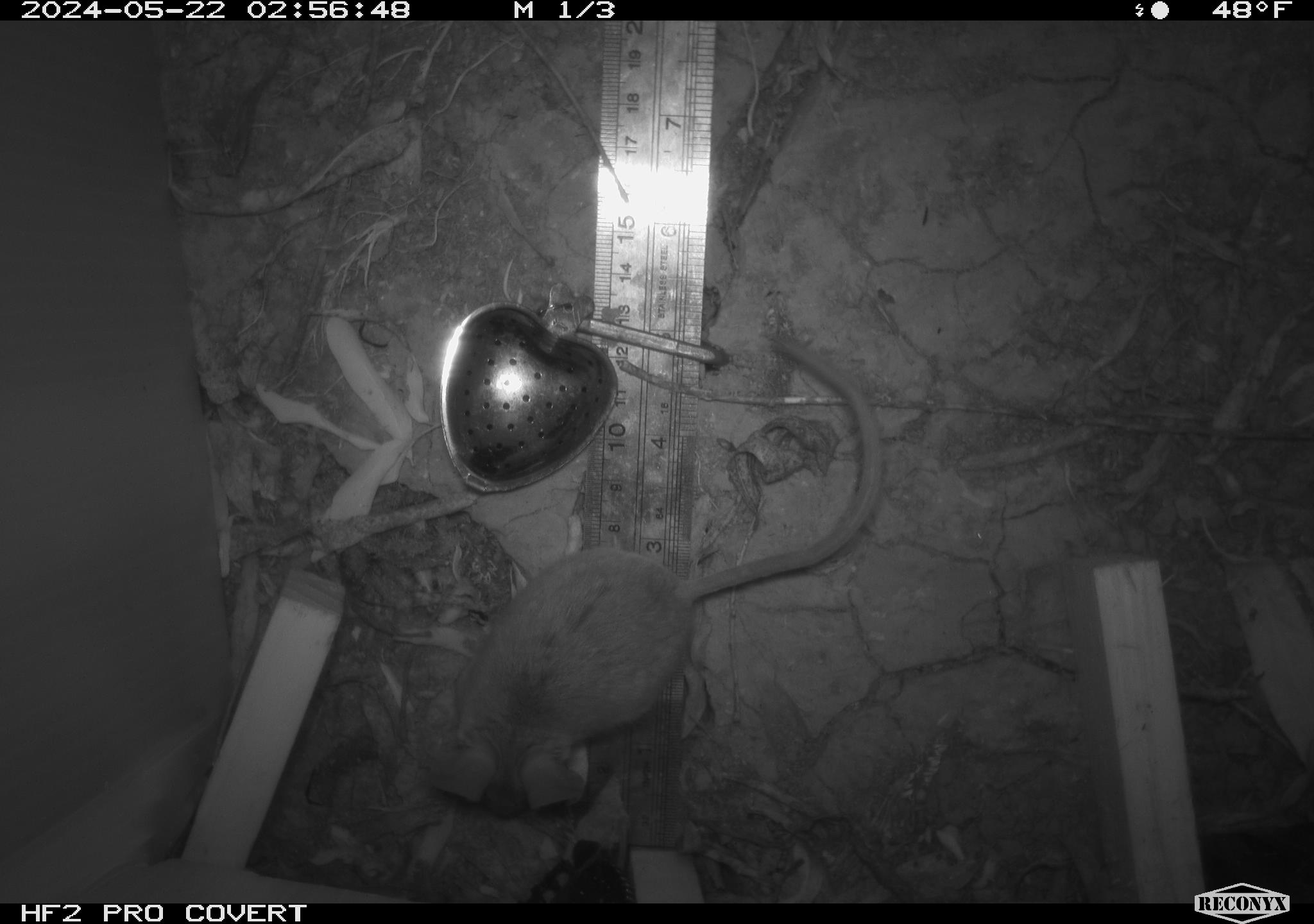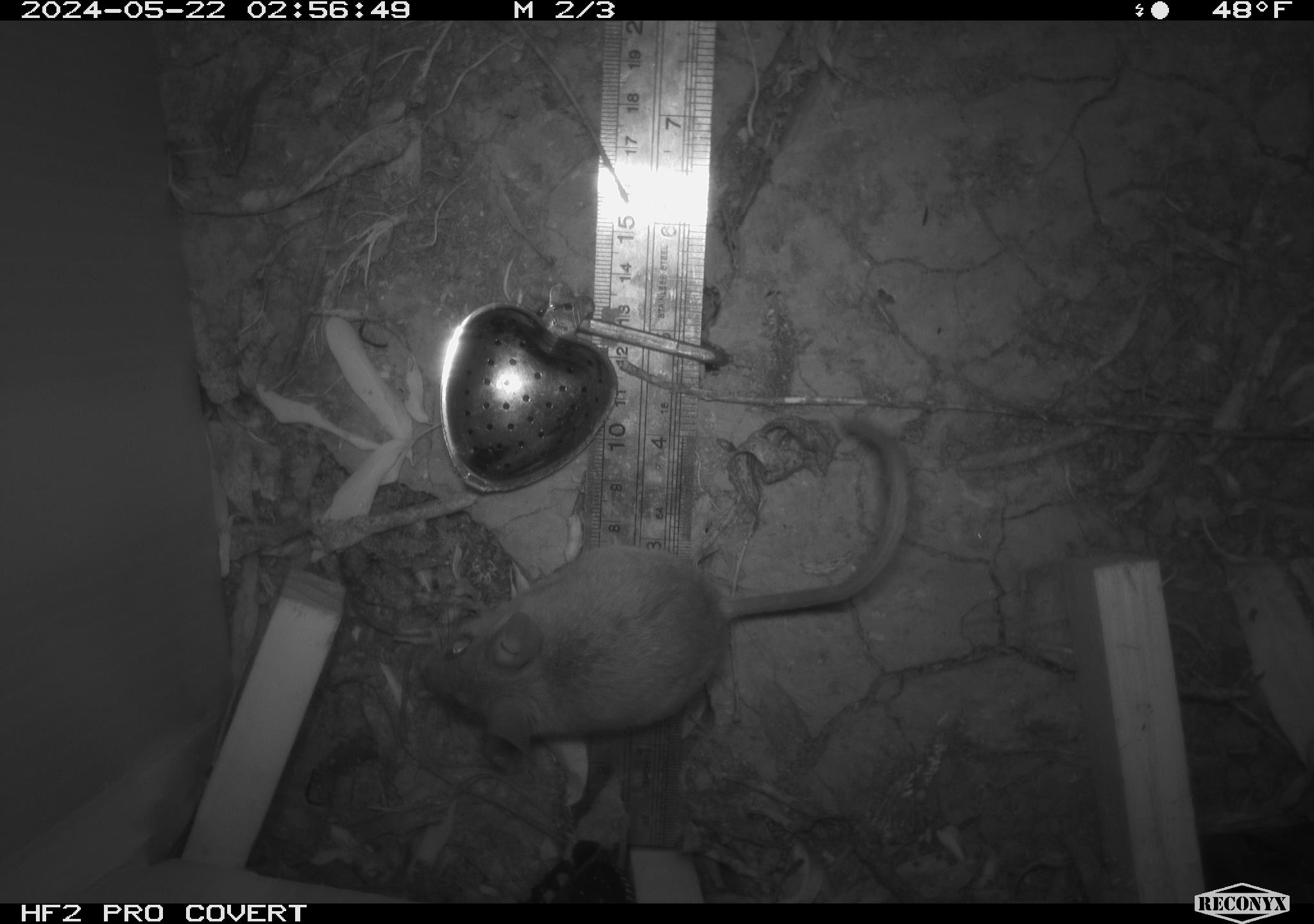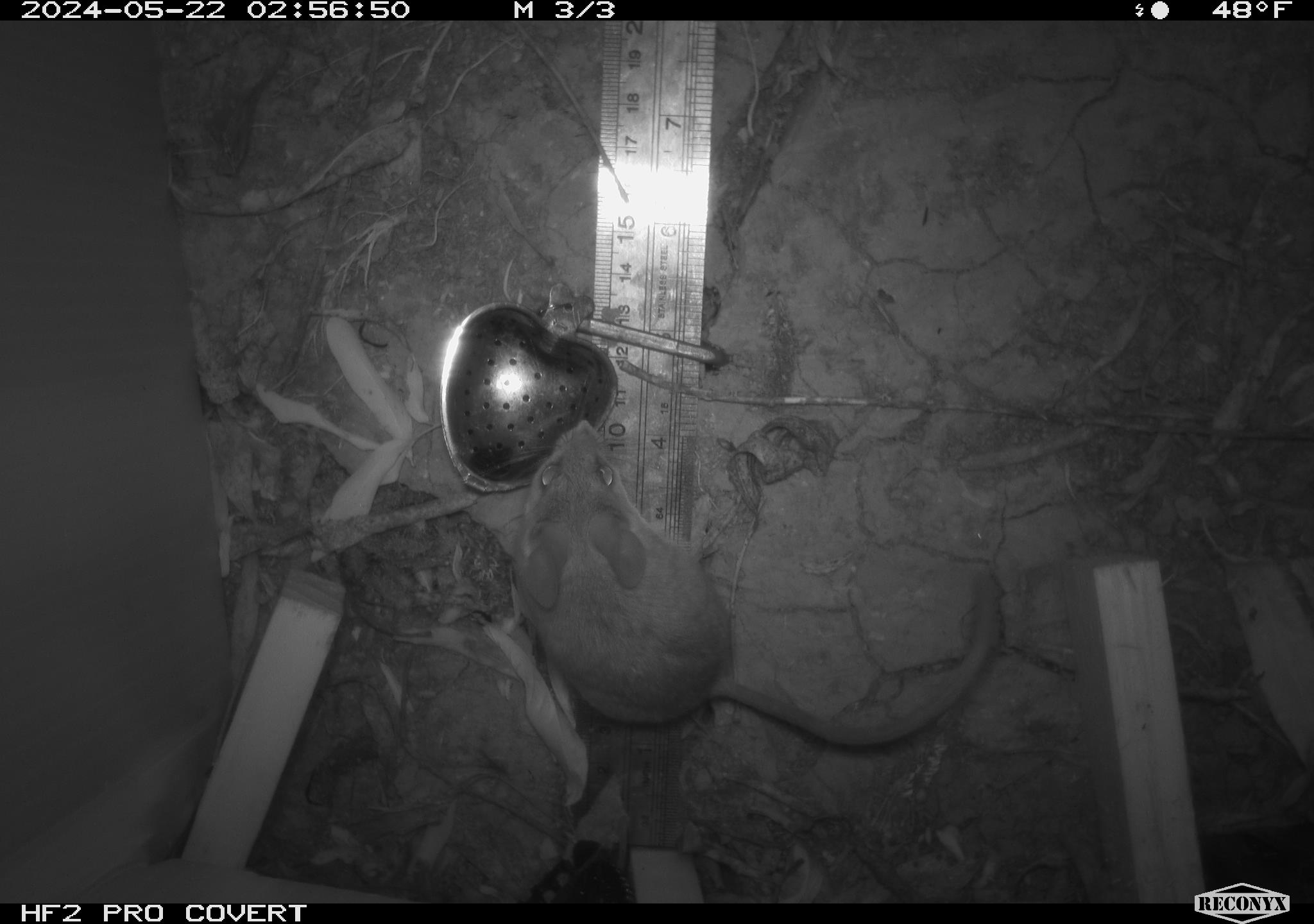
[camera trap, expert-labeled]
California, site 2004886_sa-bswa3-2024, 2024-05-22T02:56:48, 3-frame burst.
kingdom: Animalia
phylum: Chordata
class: Mammalia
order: Rodentia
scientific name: Rodentia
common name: mouse species